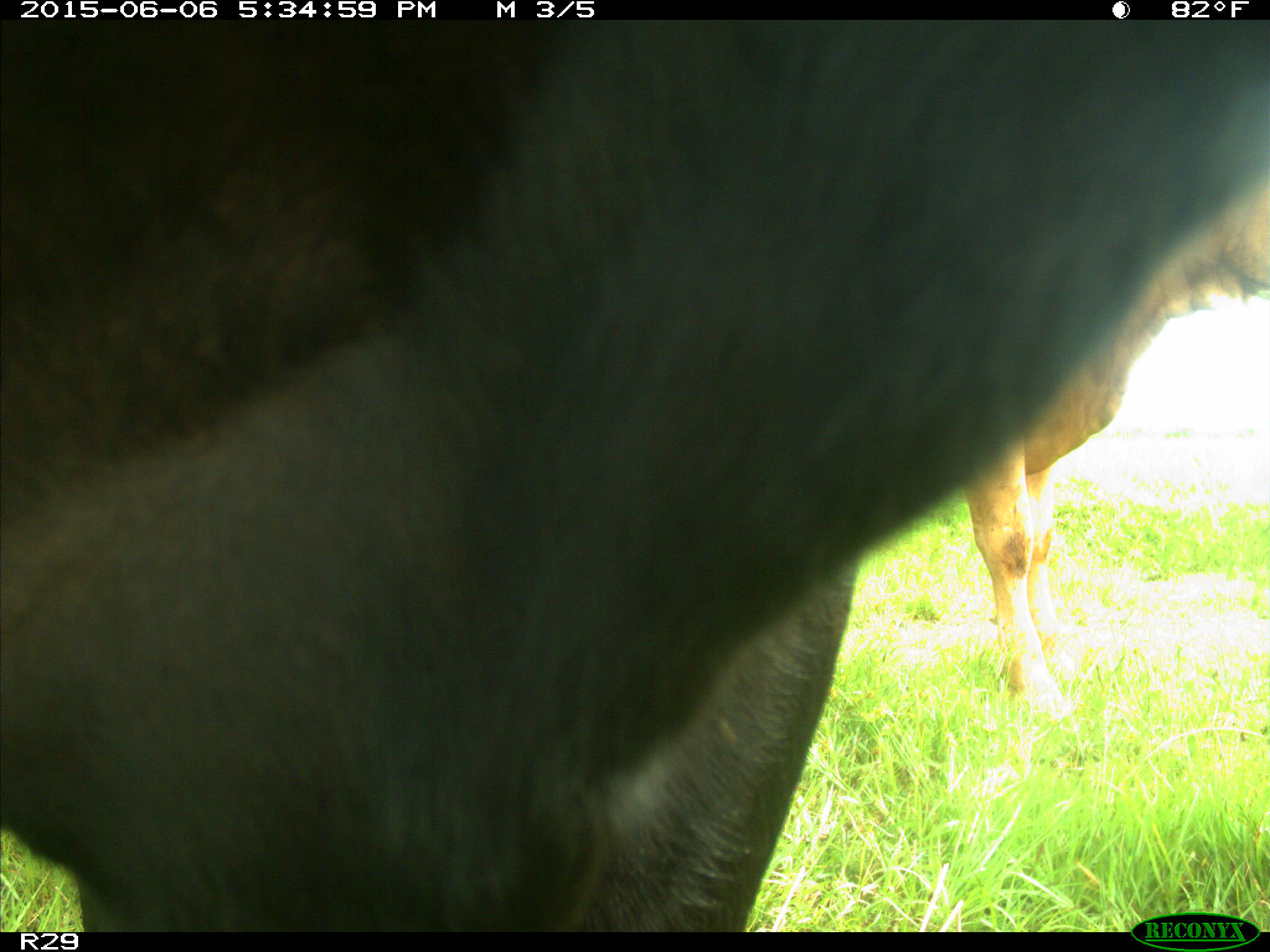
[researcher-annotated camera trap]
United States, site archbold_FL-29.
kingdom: Animalia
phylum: Chordata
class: Mammalia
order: Artiodactyla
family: Bovidae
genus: Bos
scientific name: Bos taurus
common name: domestic cow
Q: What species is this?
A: Bos taurus (domestic cow).